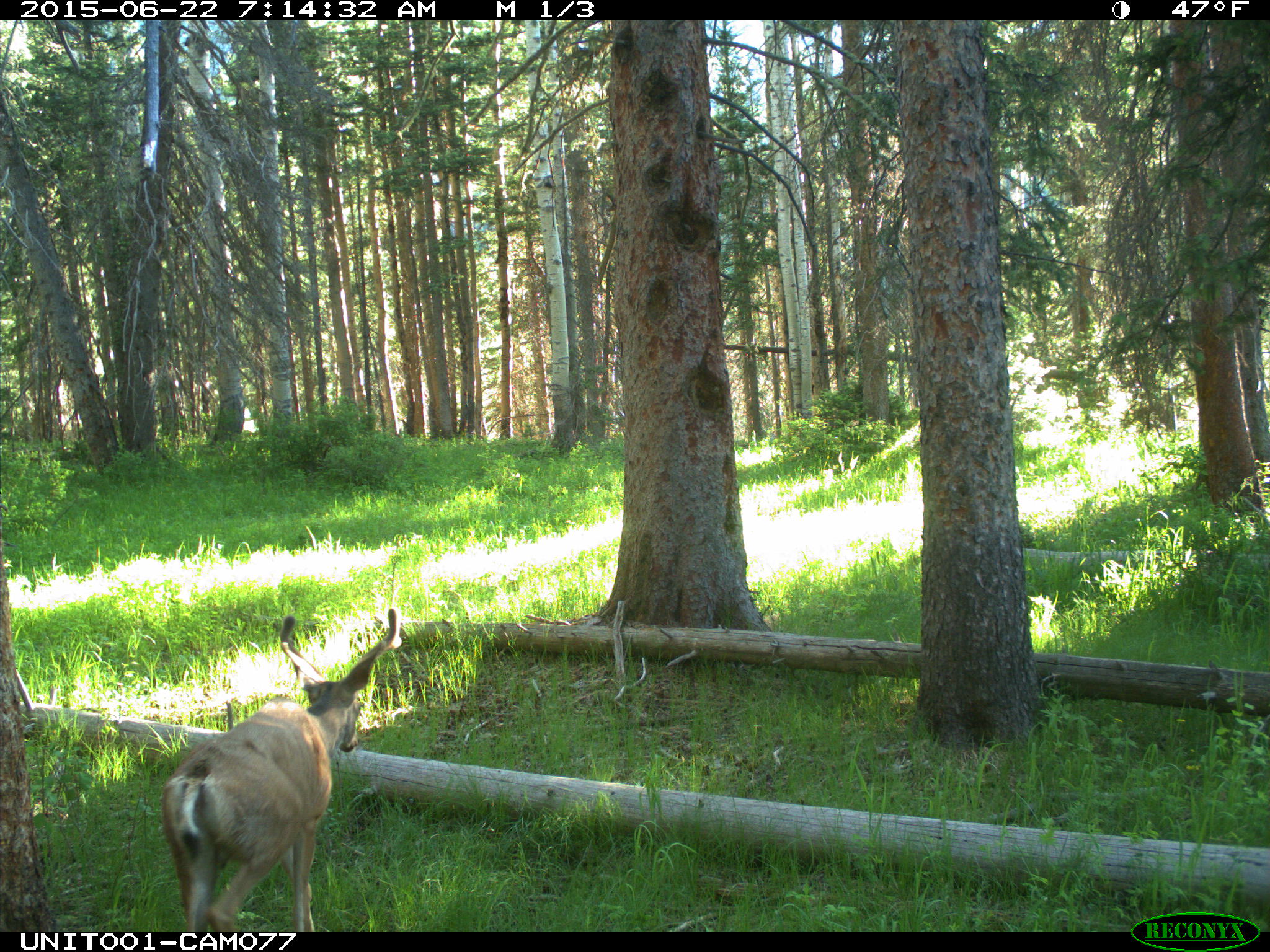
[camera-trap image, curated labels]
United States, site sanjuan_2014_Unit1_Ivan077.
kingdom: Animalia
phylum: Chordata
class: Mammalia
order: Artiodactyla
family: Cervidae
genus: Odocoileus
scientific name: Odocoileus hemionus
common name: mule deer